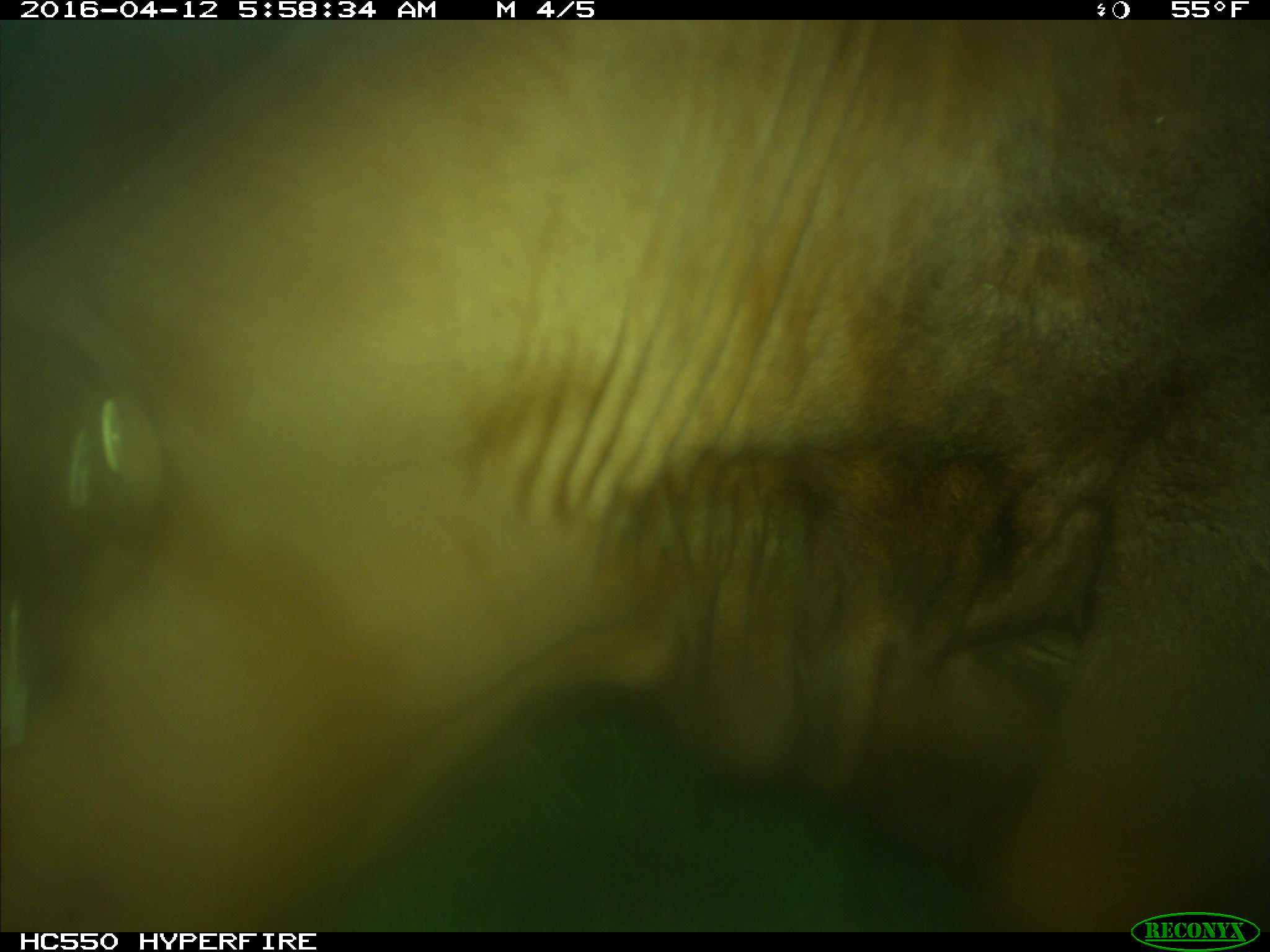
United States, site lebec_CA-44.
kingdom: Animalia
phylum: Chordata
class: Mammalia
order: Artiodactyla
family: Bovidae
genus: Bos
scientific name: Bos taurus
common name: domestic cow